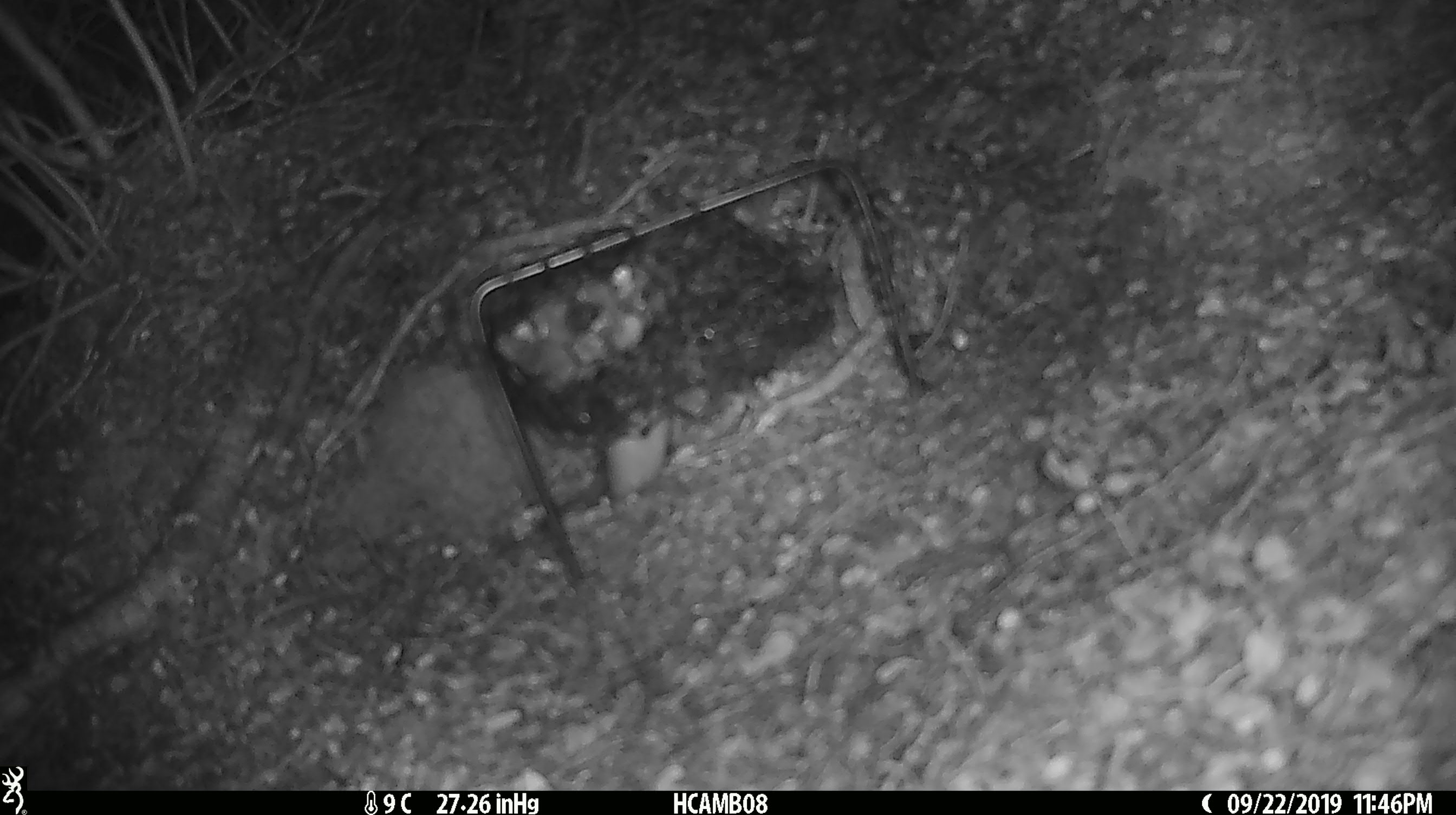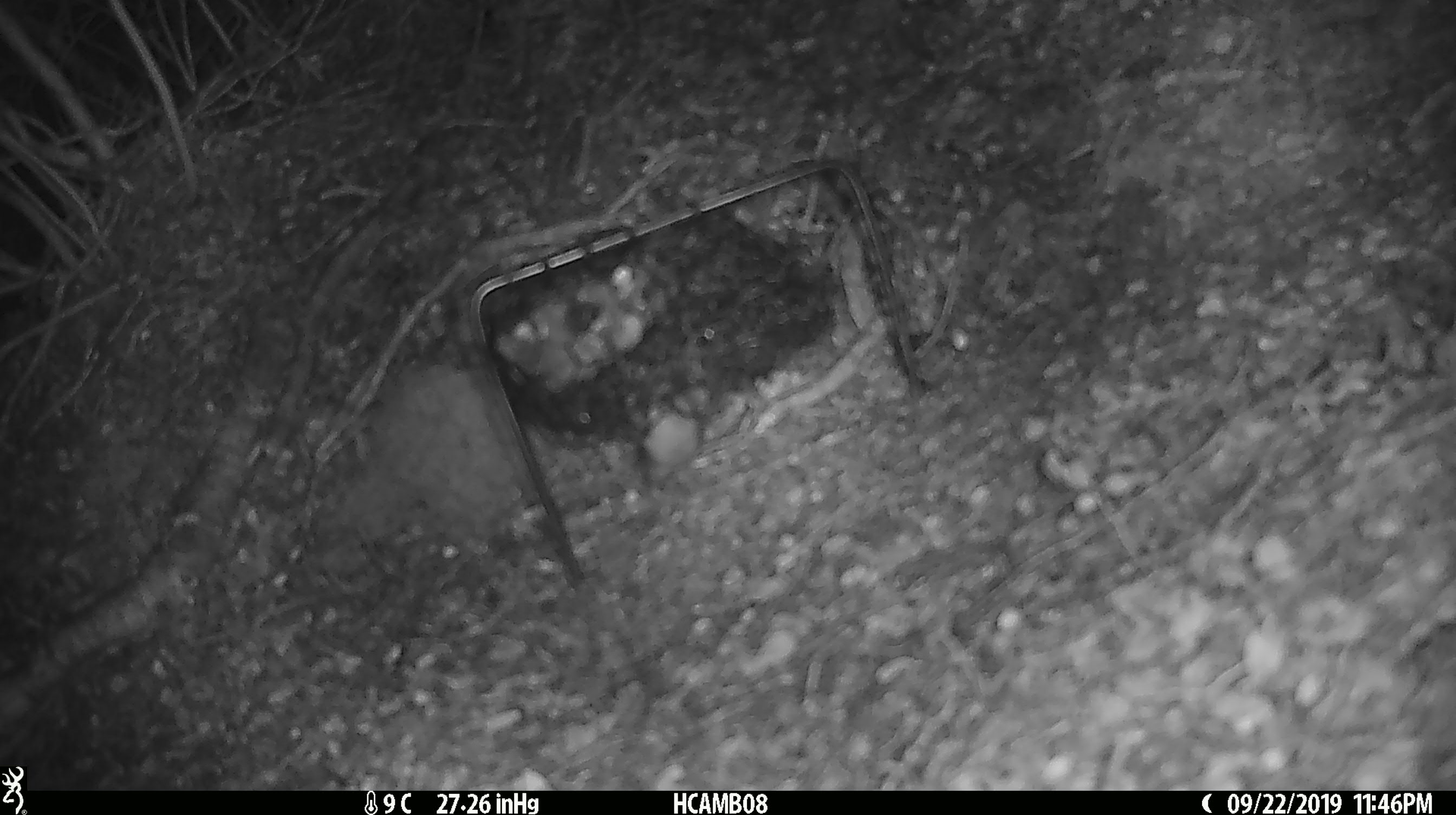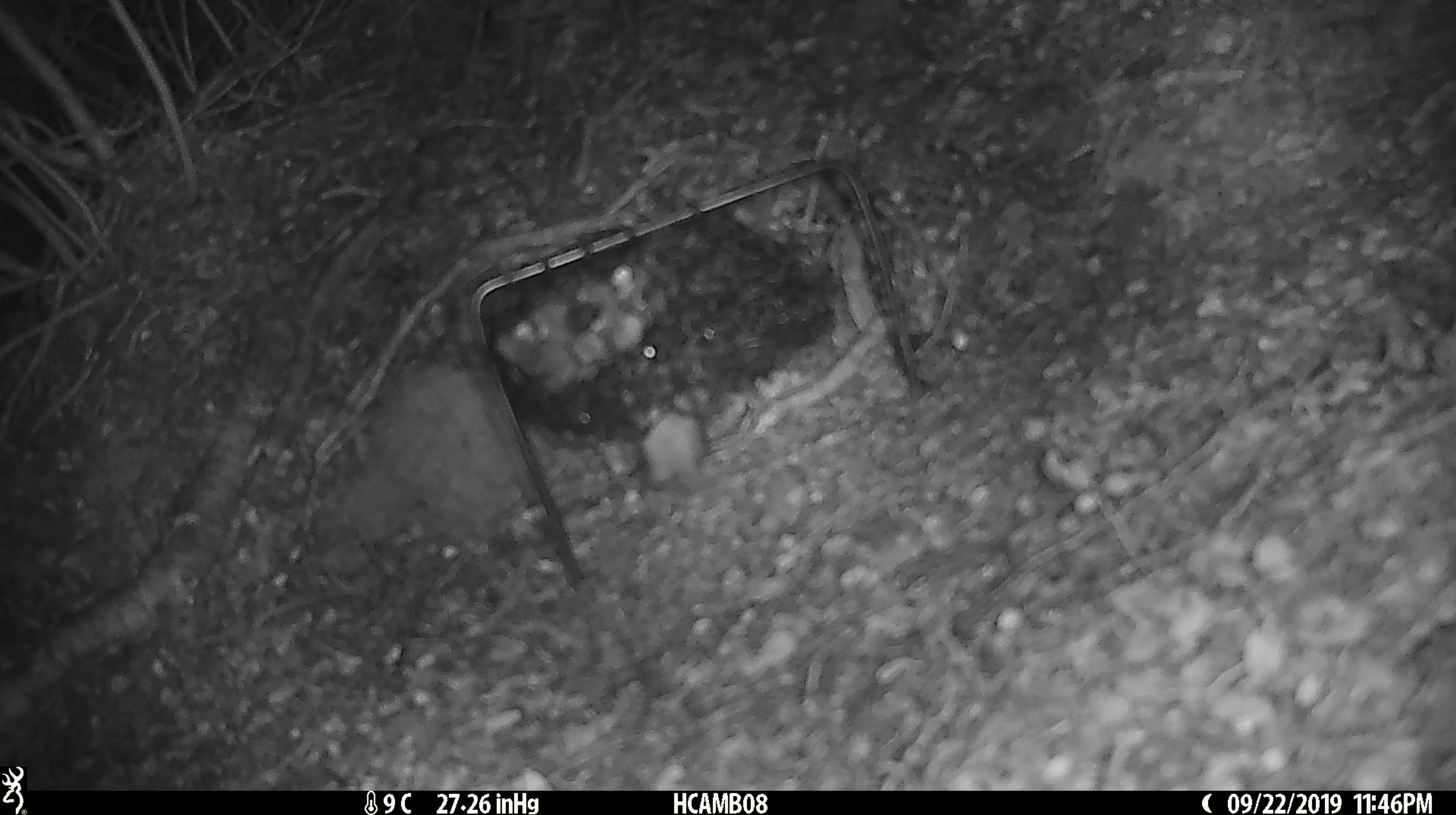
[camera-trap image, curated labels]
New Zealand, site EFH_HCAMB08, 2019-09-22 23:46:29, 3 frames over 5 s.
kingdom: Animalia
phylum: Chordata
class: Mammalia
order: Rodentia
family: Muridae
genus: Mus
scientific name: Mus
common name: mouse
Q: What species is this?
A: Mouse (Mus).